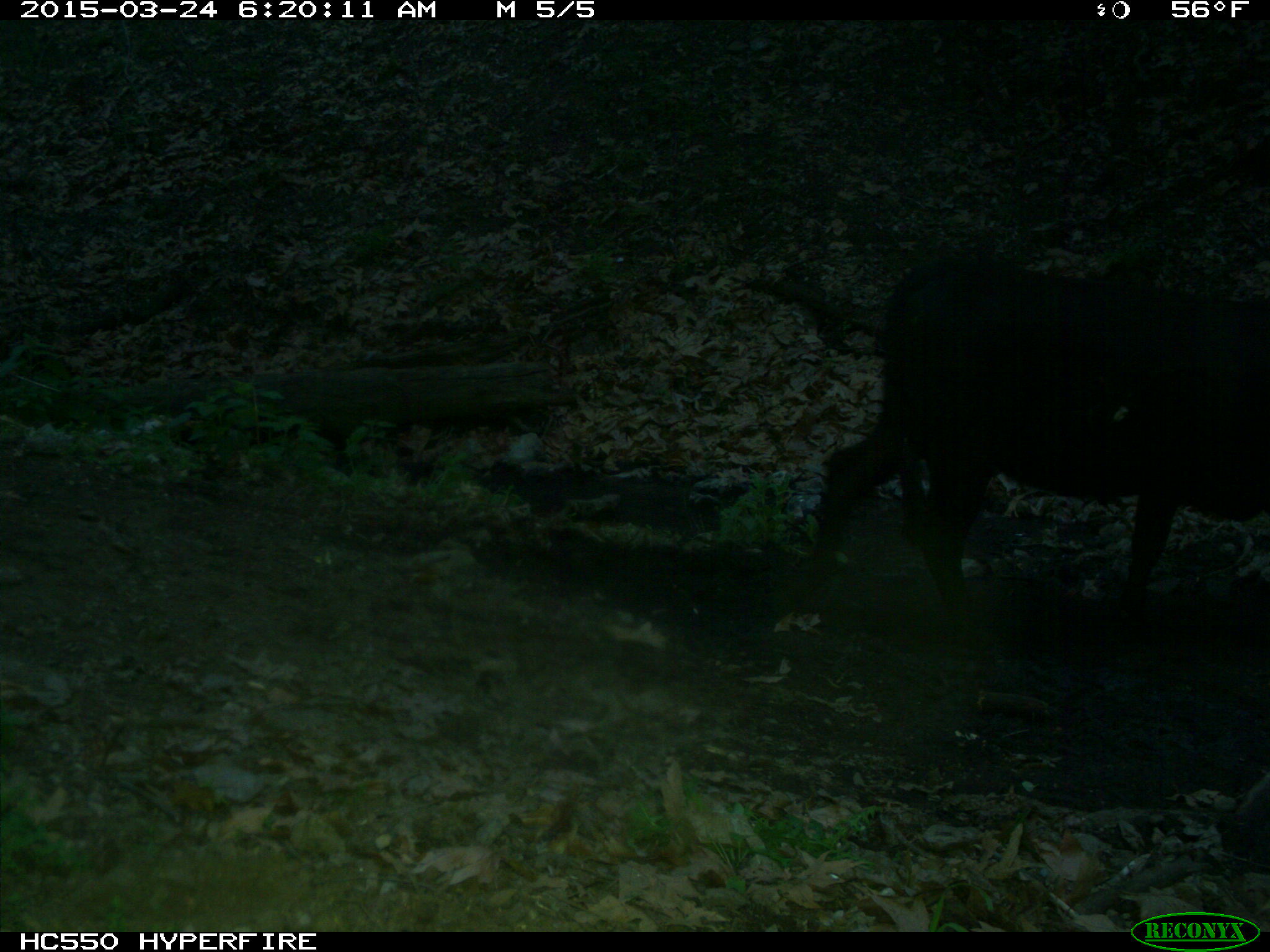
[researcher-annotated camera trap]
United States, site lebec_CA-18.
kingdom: Animalia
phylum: Chordata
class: Mammalia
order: Artiodactyla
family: Bovidae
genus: Bos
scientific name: Bos taurus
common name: domestic cow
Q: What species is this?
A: Bos taurus (domestic cow).